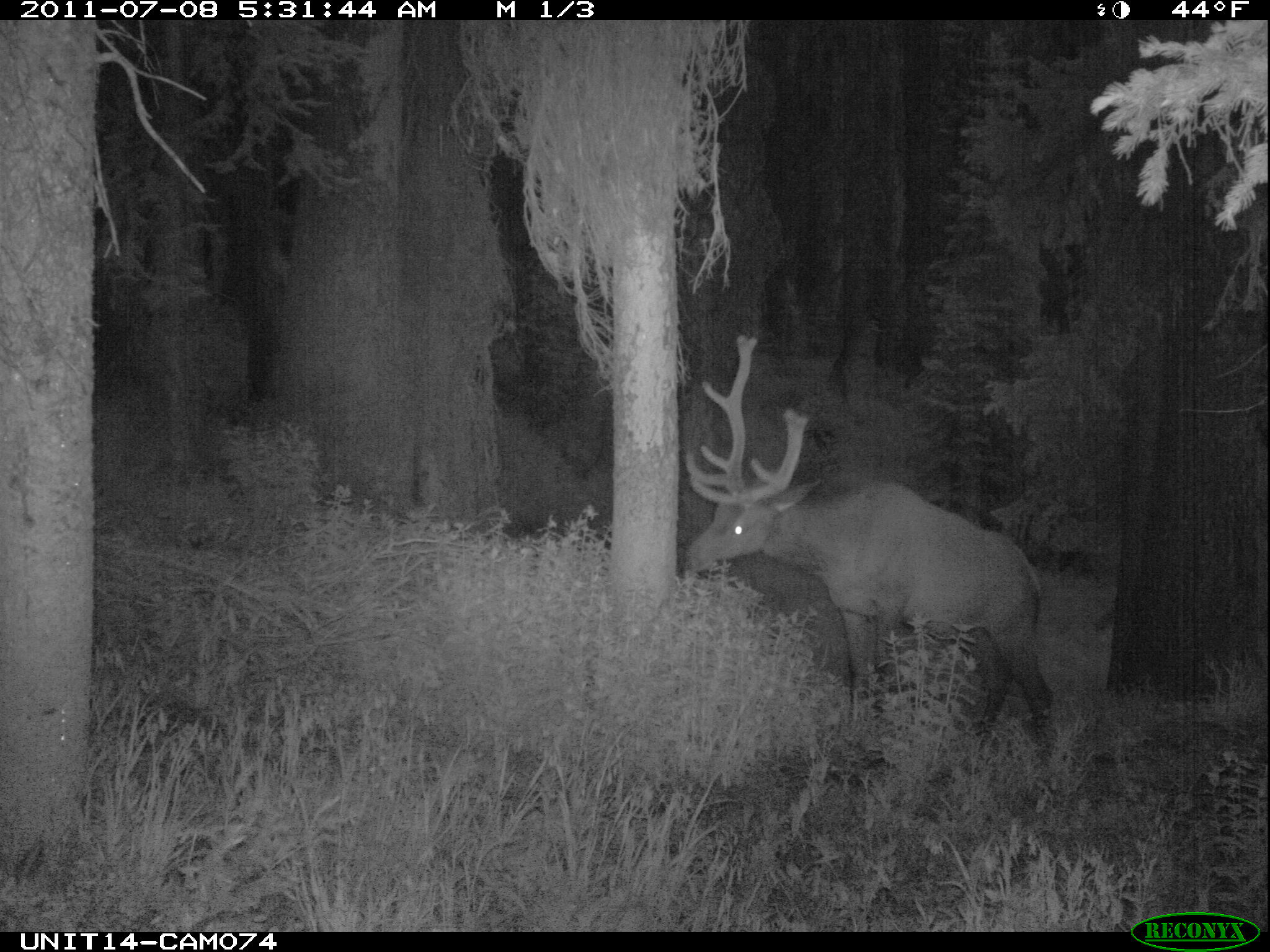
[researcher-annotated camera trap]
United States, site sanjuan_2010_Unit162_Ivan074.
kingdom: Animalia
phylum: Chordata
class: Mammalia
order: Artiodactyla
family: Cervidae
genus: Cervus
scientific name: Cervus elaphus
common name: red deer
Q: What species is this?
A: Cervus elaphus (red deer).